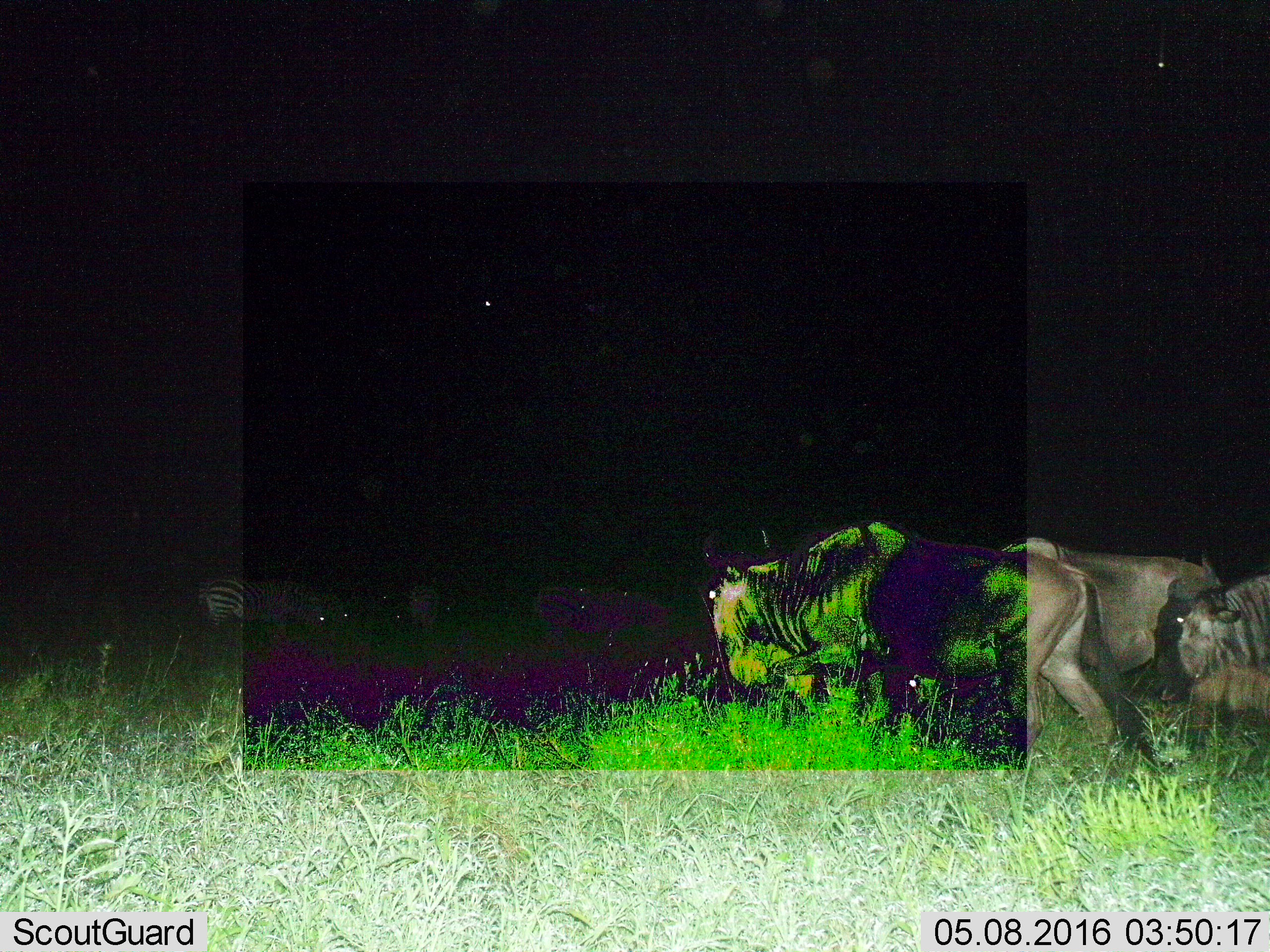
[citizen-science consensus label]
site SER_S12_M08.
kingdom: Animalia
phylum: Chordata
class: Mammalia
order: Artiodactyla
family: Bovidae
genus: Connochaetes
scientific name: Connochaetes taurinus taurinus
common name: blue wildebeest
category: wildebeestblue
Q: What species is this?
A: Wildebeestblue (blue wildebeest) (Connochaetes taurinus taurinus).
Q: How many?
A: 3.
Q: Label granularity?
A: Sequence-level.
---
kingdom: Animalia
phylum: Chordata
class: Mammalia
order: Perissodactyla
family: Equidae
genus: Equus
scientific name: Equus quagga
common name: plains zebra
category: zebraplains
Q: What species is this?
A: Zebraplains (plains zebra) (Equus quagga).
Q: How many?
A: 5.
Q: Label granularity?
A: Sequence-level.